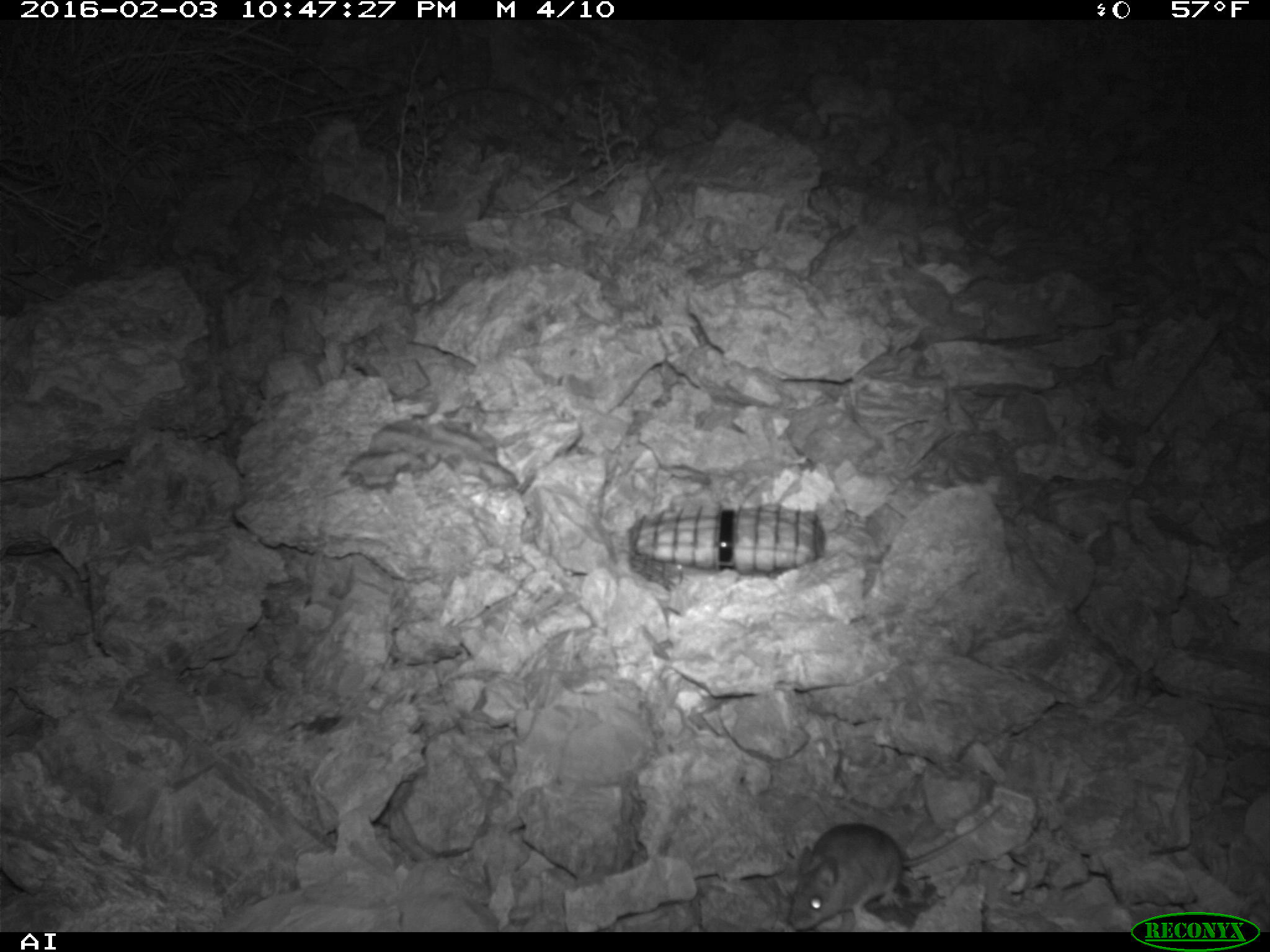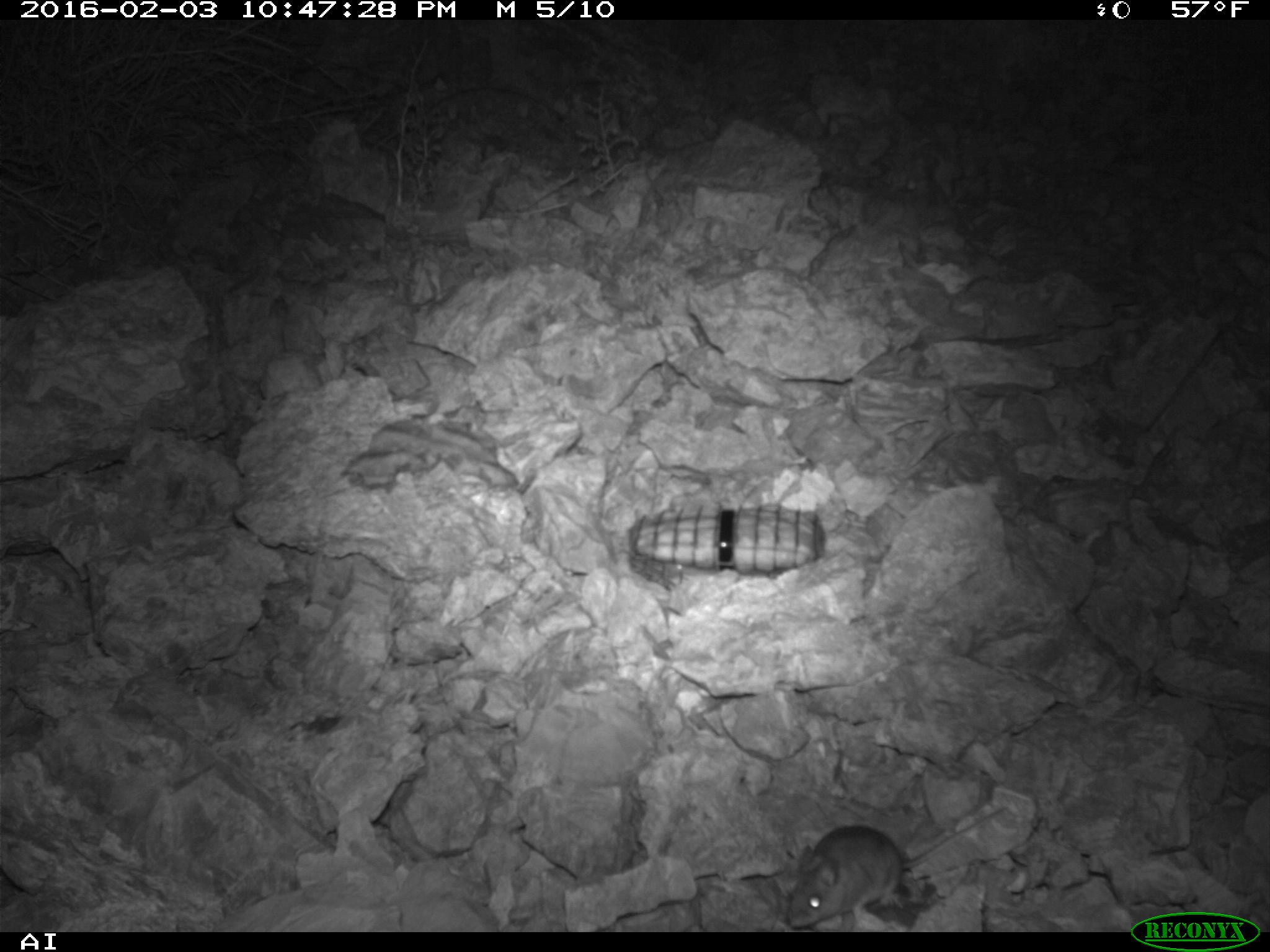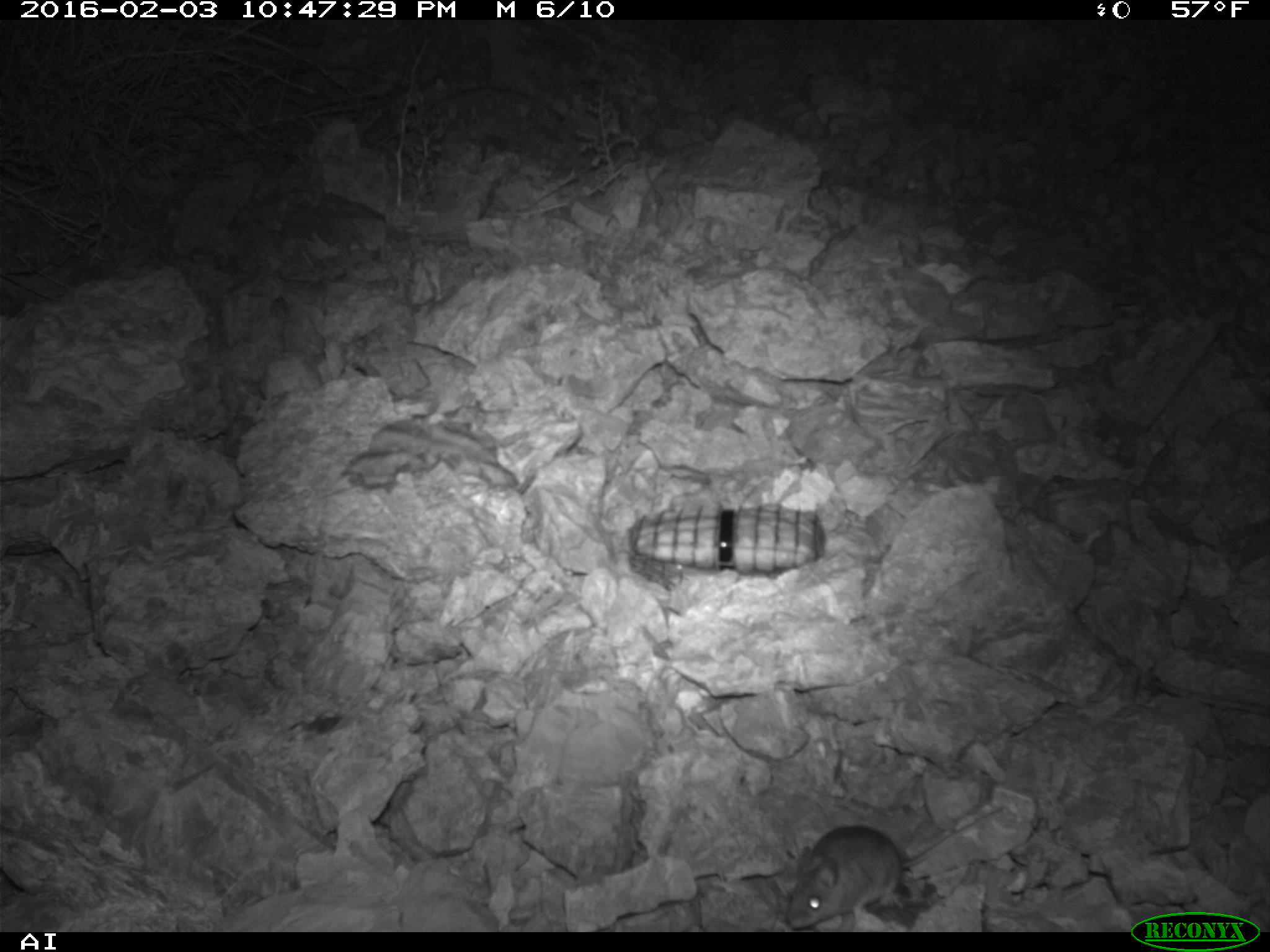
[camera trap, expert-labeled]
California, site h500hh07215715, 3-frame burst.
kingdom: Animalia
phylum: Chordata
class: Mammalia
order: Rodentia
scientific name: Rodentia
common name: rodent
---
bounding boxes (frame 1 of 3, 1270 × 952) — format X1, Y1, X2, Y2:
rodent: 788, 804, 1001, 931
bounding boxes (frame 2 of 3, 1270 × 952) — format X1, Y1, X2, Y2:
rodent: 788, 806, 1003, 930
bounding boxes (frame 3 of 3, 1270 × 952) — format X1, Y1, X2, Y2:
rodent: 787, 806, 1004, 930